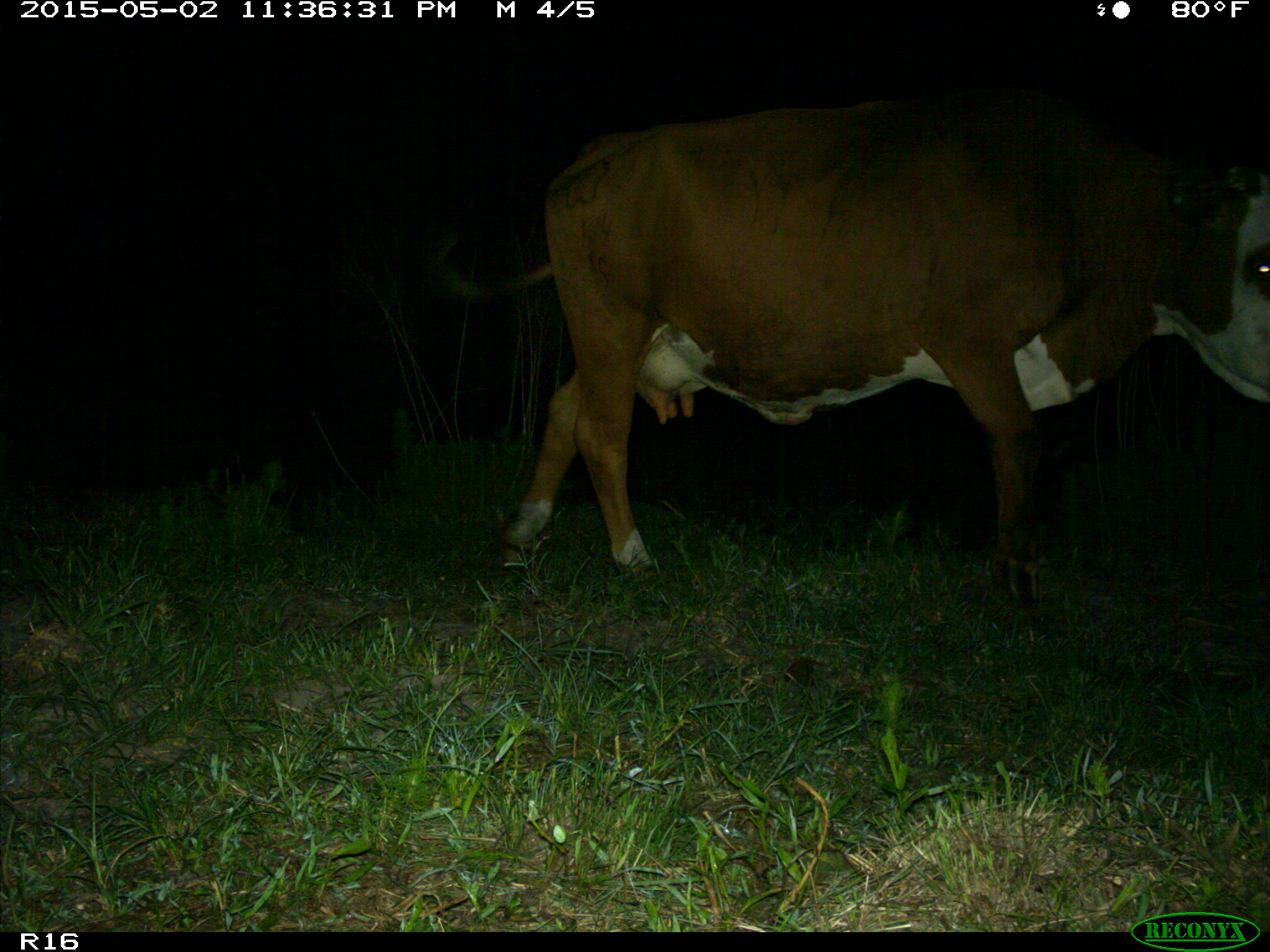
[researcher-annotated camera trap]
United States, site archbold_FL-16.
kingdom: Animalia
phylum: Chordata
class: Mammalia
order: Artiodactyla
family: Bovidae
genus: Bos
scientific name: Bos taurus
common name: domestic cow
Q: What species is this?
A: Bos taurus (domestic cow).